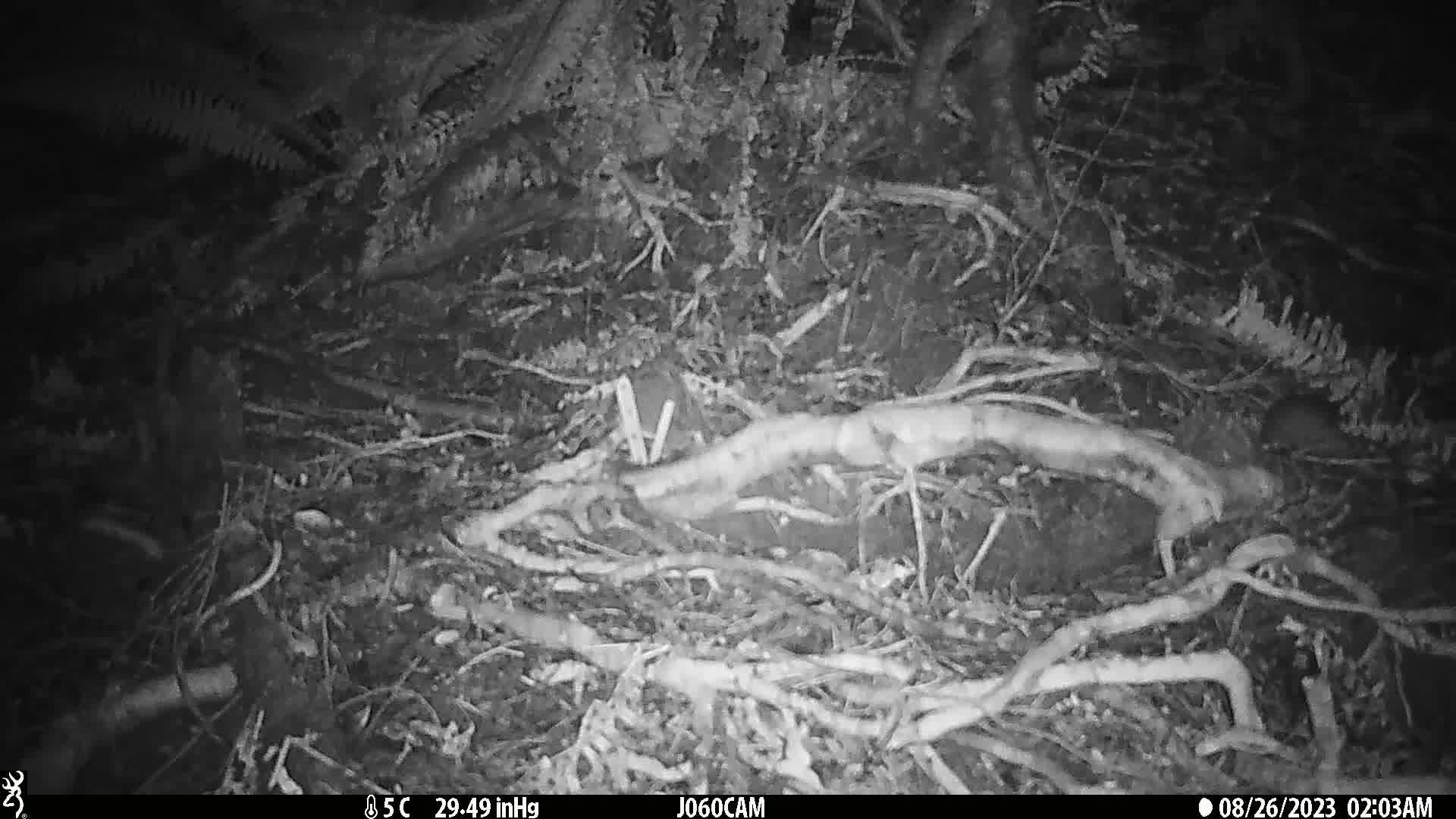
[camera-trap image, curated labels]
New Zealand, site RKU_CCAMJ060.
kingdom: Animalia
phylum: Chordata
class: Mammalia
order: Rodentia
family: Muridae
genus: Rattus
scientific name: Rattus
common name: rat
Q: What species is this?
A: Rat (Rattus).